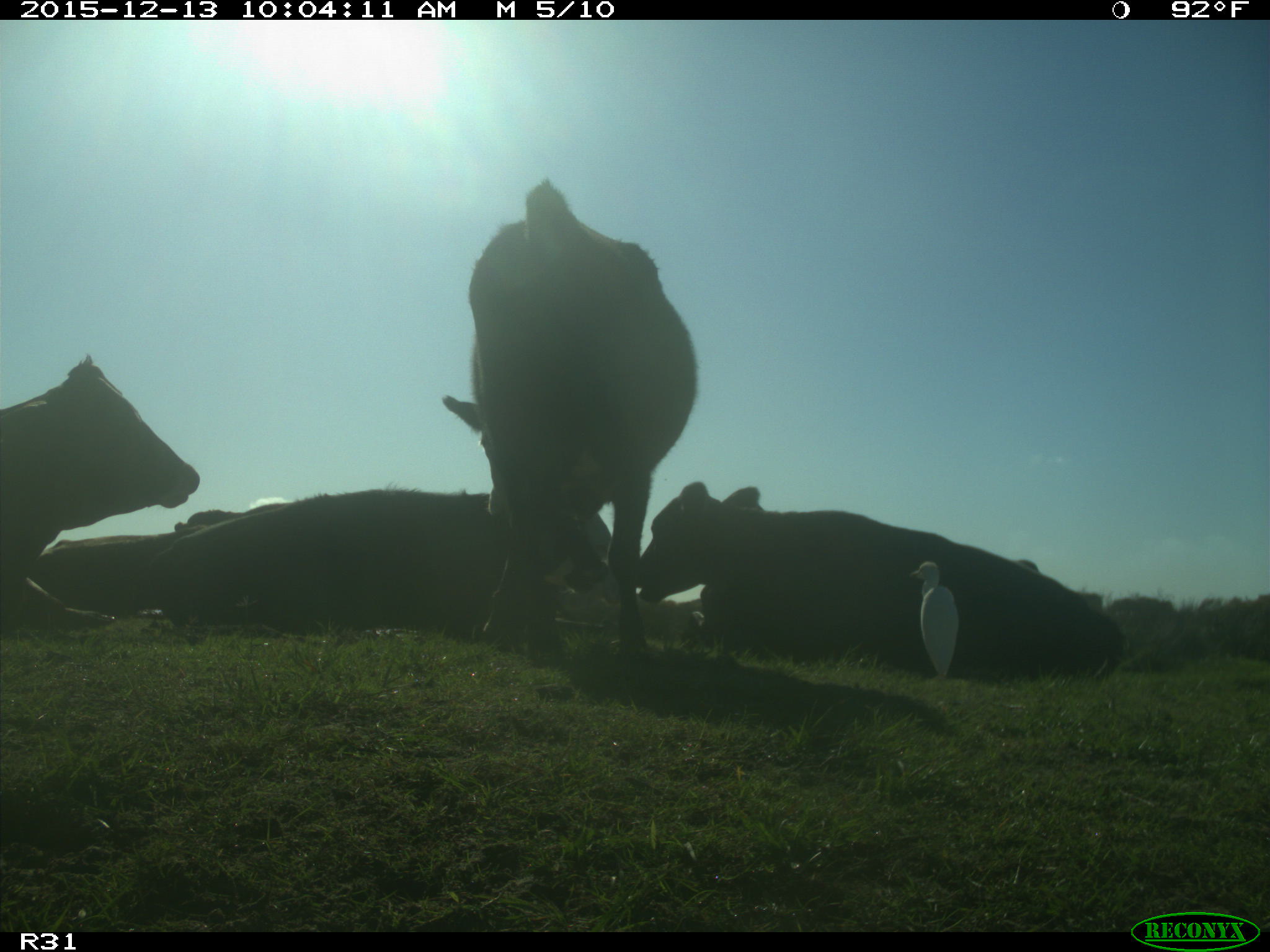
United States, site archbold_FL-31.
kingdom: Animalia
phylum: Chordata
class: Mammalia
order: Artiodactyla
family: Bovidae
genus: Bos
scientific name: Bos taurus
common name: domestic cow